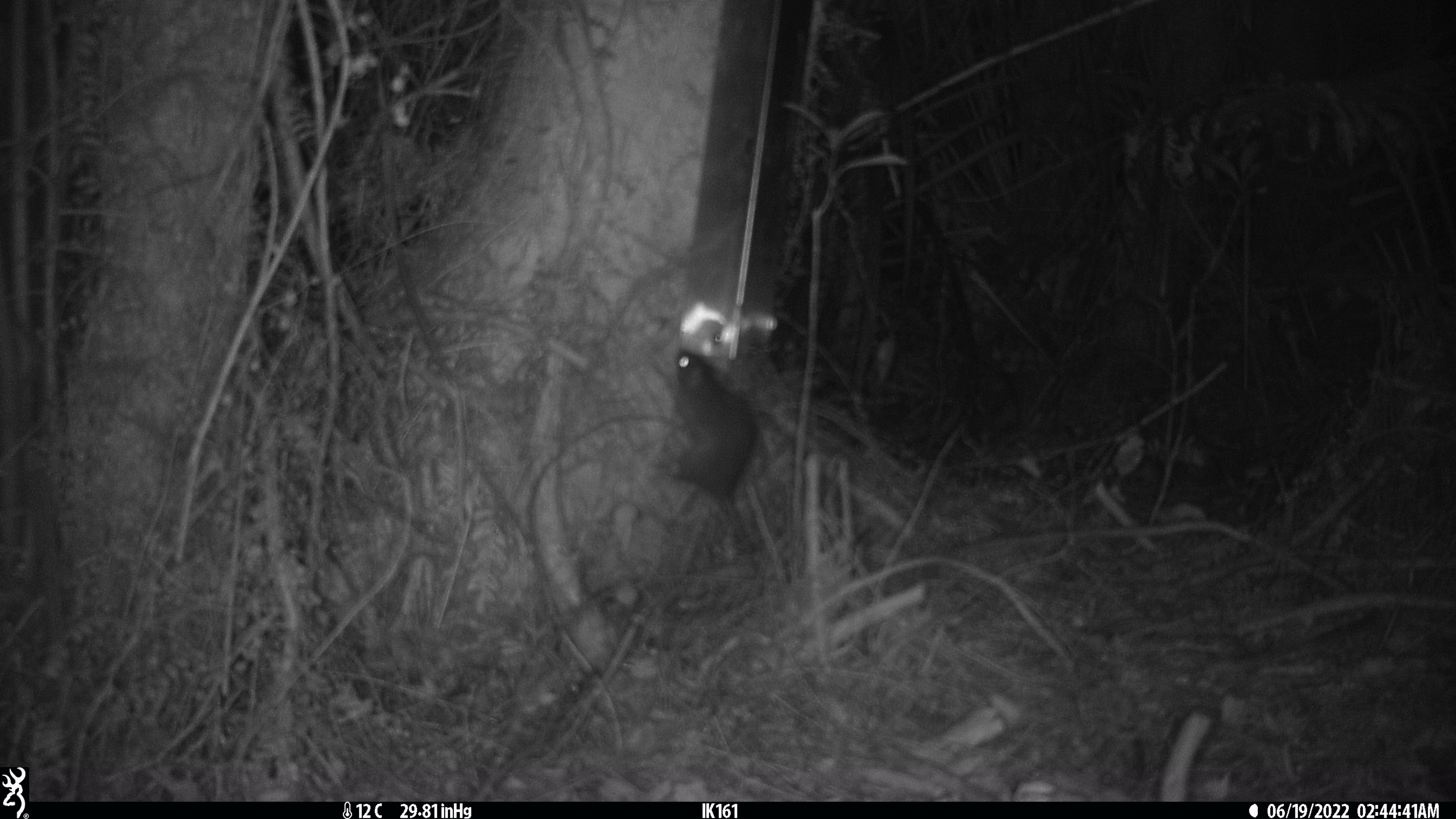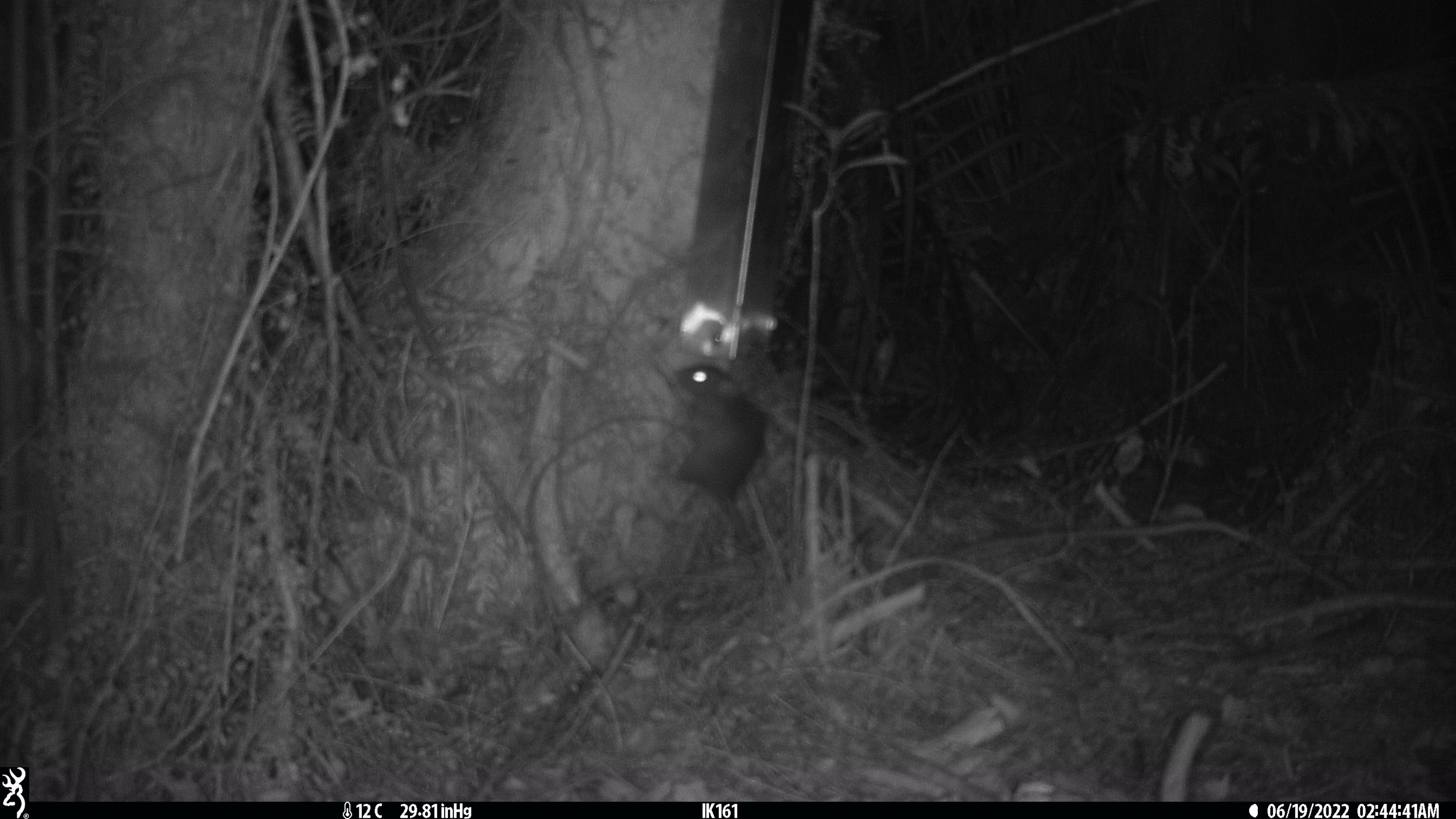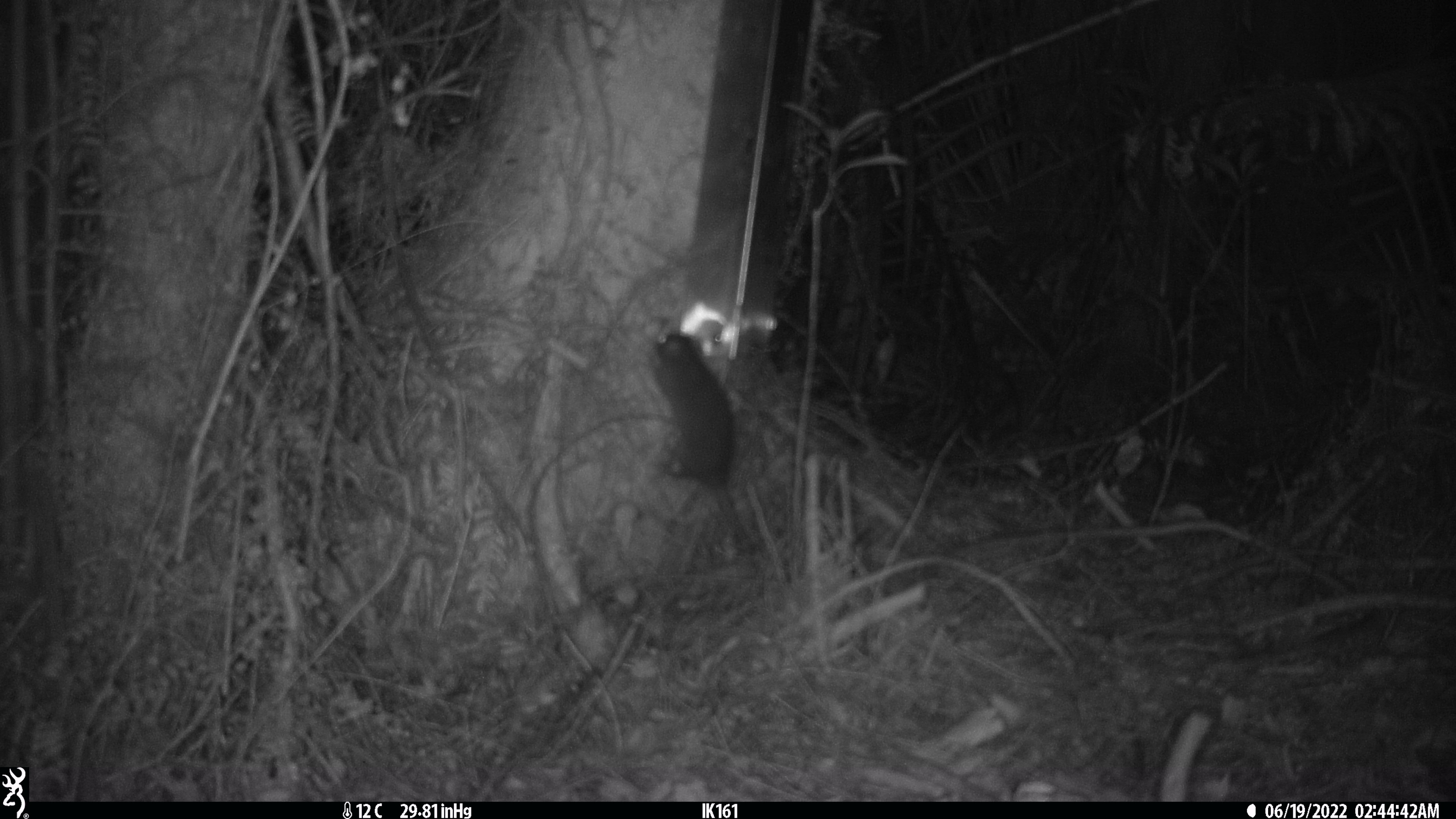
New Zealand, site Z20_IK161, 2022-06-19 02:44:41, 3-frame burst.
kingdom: Animalia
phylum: Chordata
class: Mammalia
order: Rodentia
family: Muridae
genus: Rattus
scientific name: Rattus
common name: rat